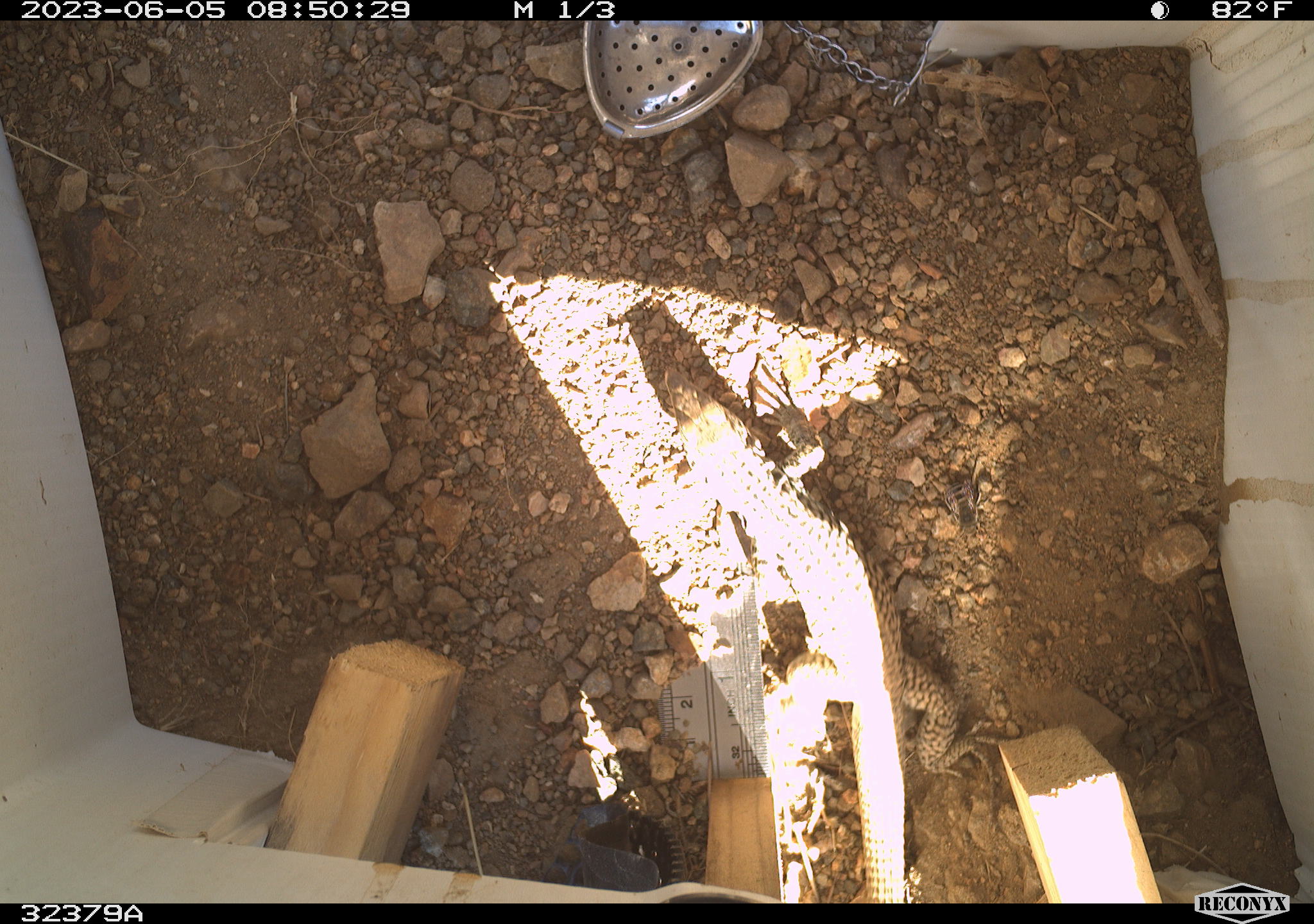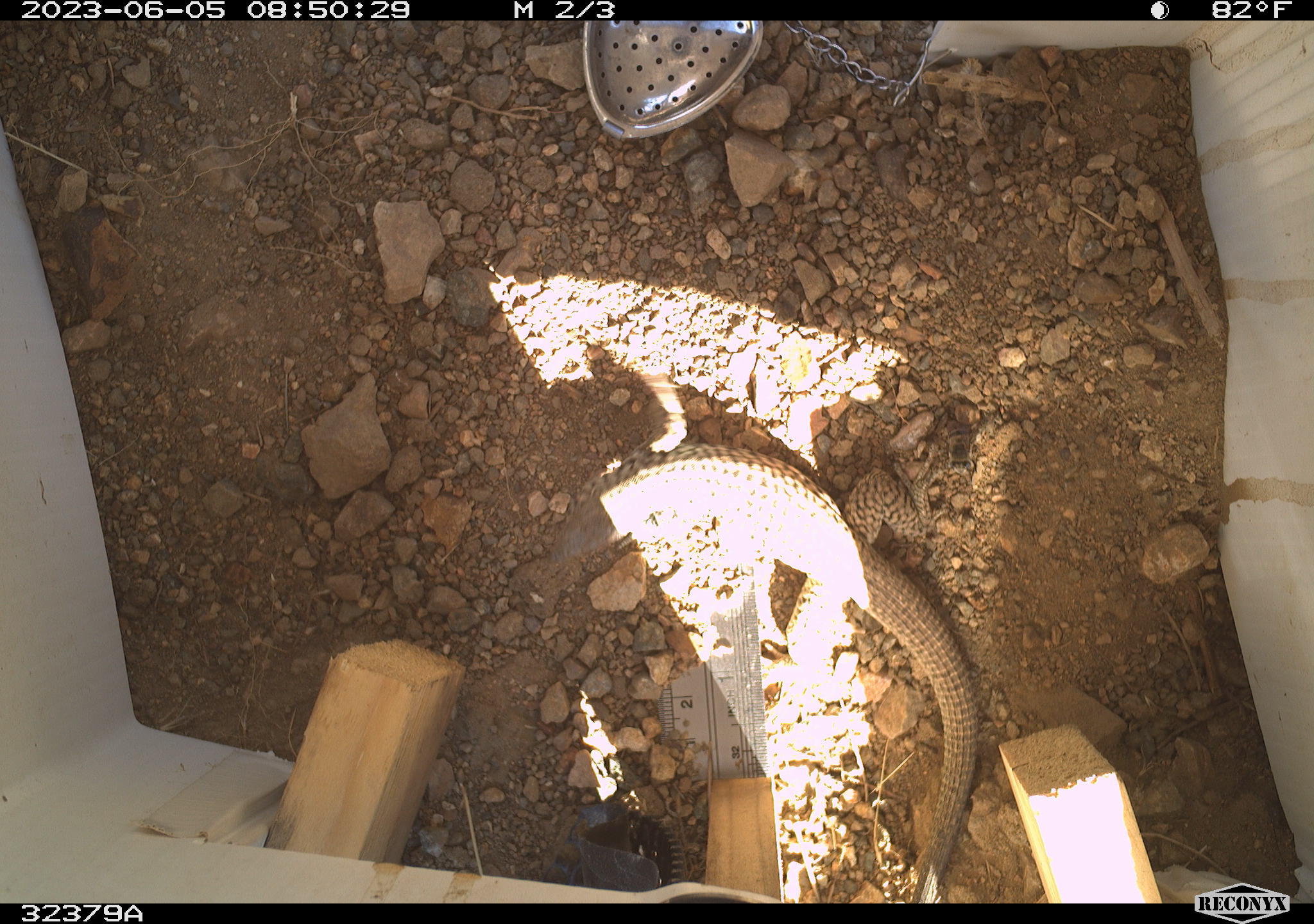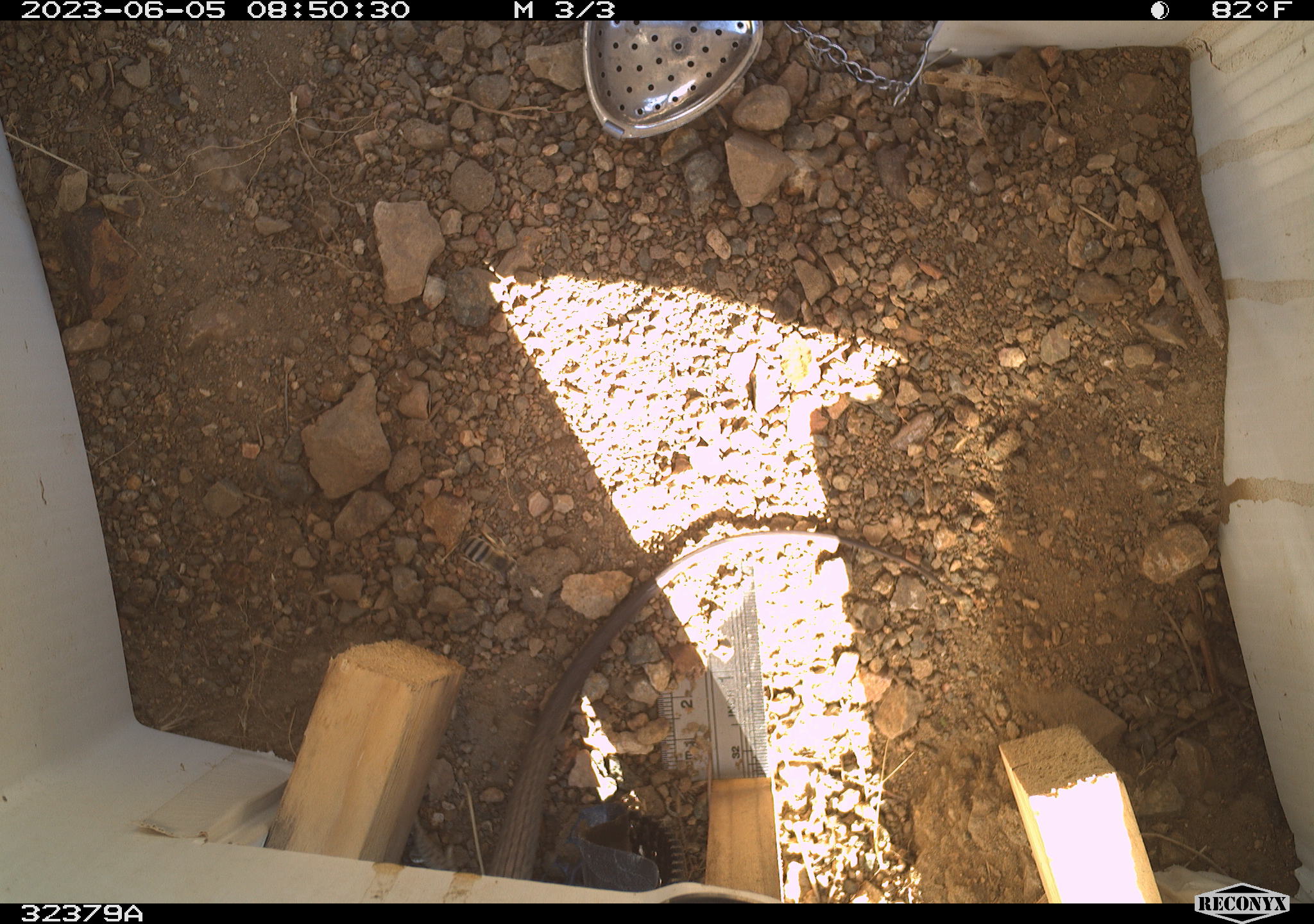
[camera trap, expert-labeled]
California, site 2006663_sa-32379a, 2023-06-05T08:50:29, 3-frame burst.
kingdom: Animalia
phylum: Chordata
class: Reptilia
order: Squamata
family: Teiidae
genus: Aspidoscelis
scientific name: Aspidoscelis tigris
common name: western whiptail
Western whiptail (Aspidoscelis tigris).